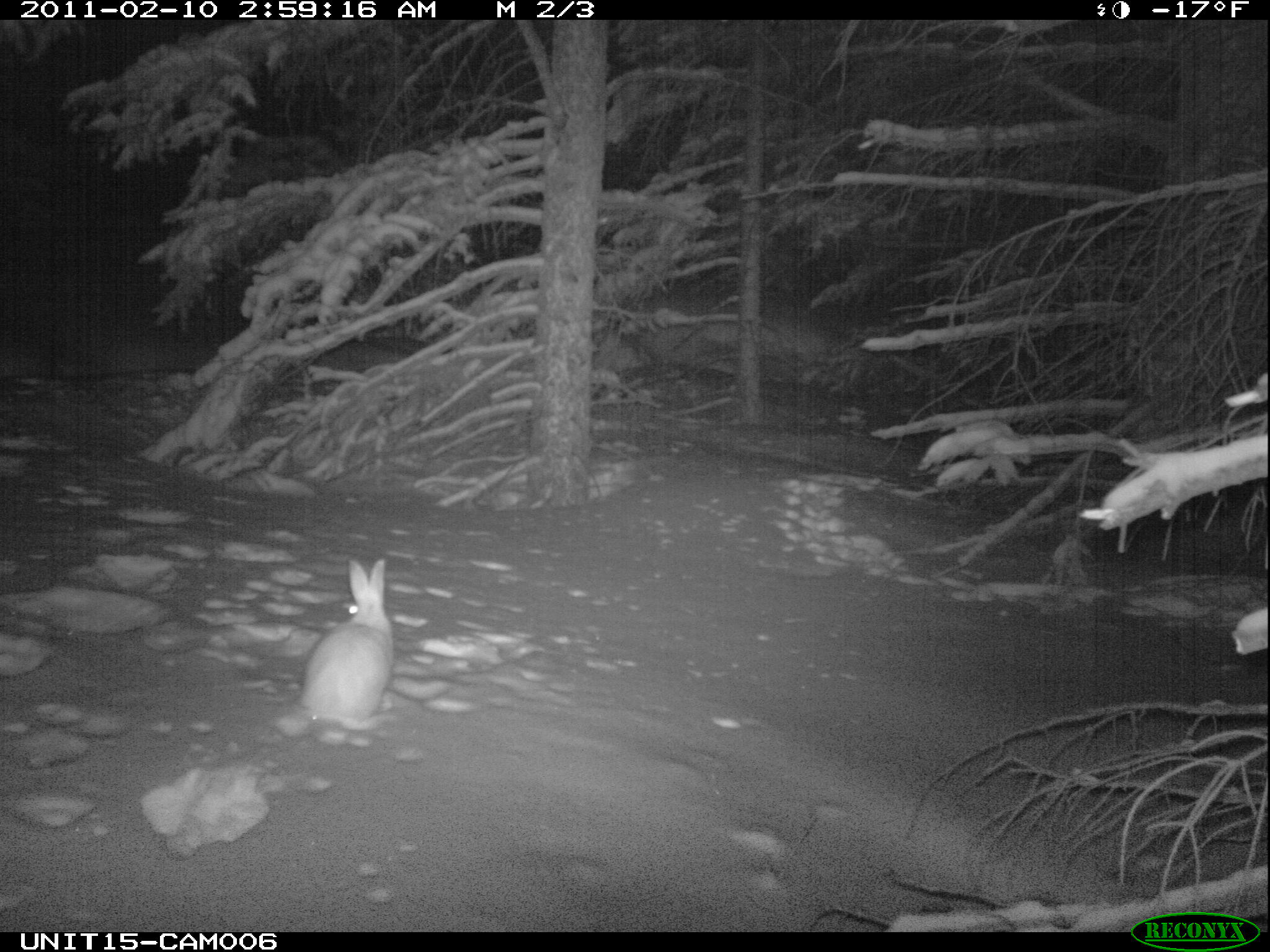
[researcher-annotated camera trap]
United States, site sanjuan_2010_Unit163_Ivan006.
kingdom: Animalia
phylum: Chordata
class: Mammalia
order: Lagomorpha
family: Leporidae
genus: Lepus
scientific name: Lepus americanus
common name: snowshoe hare